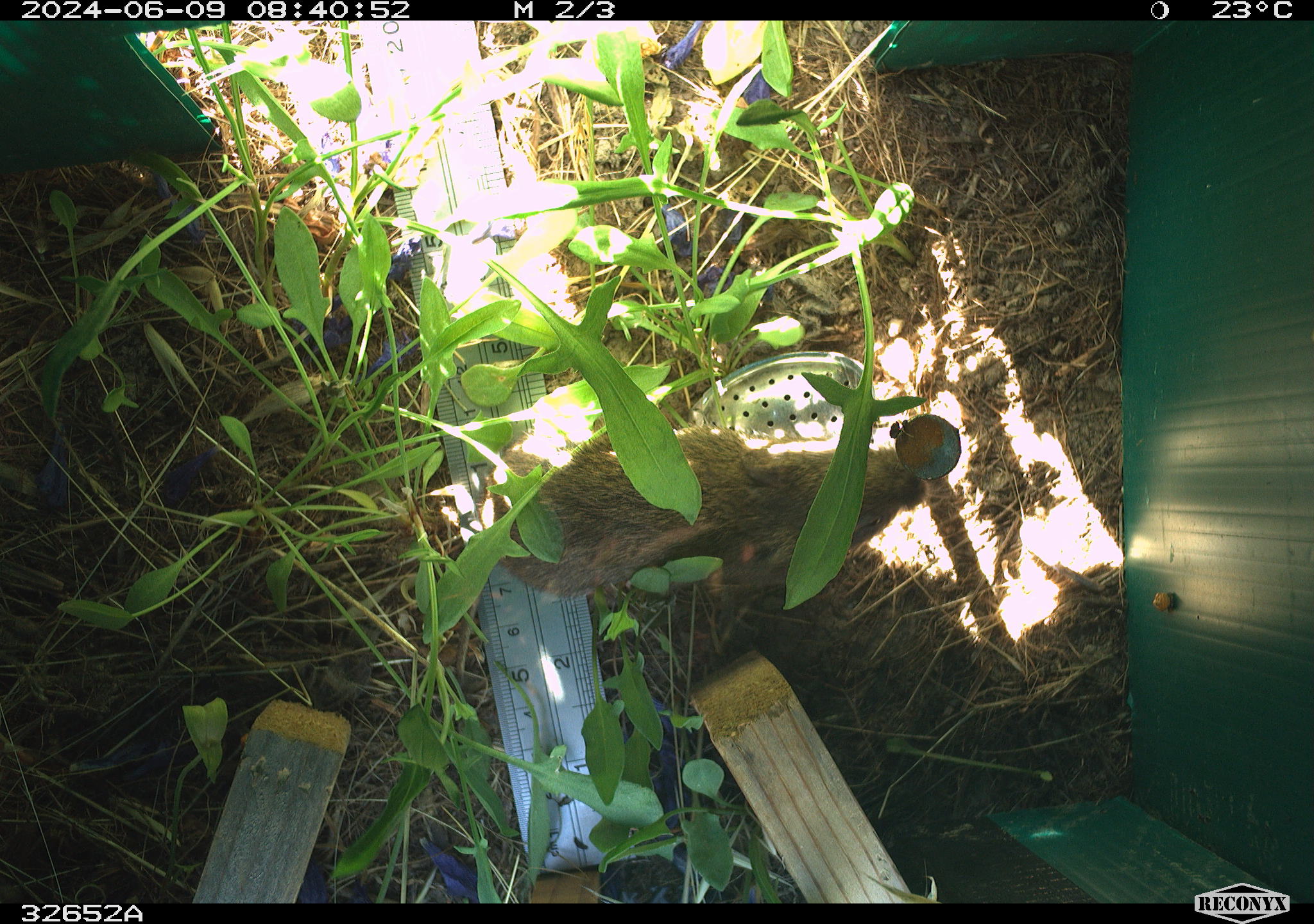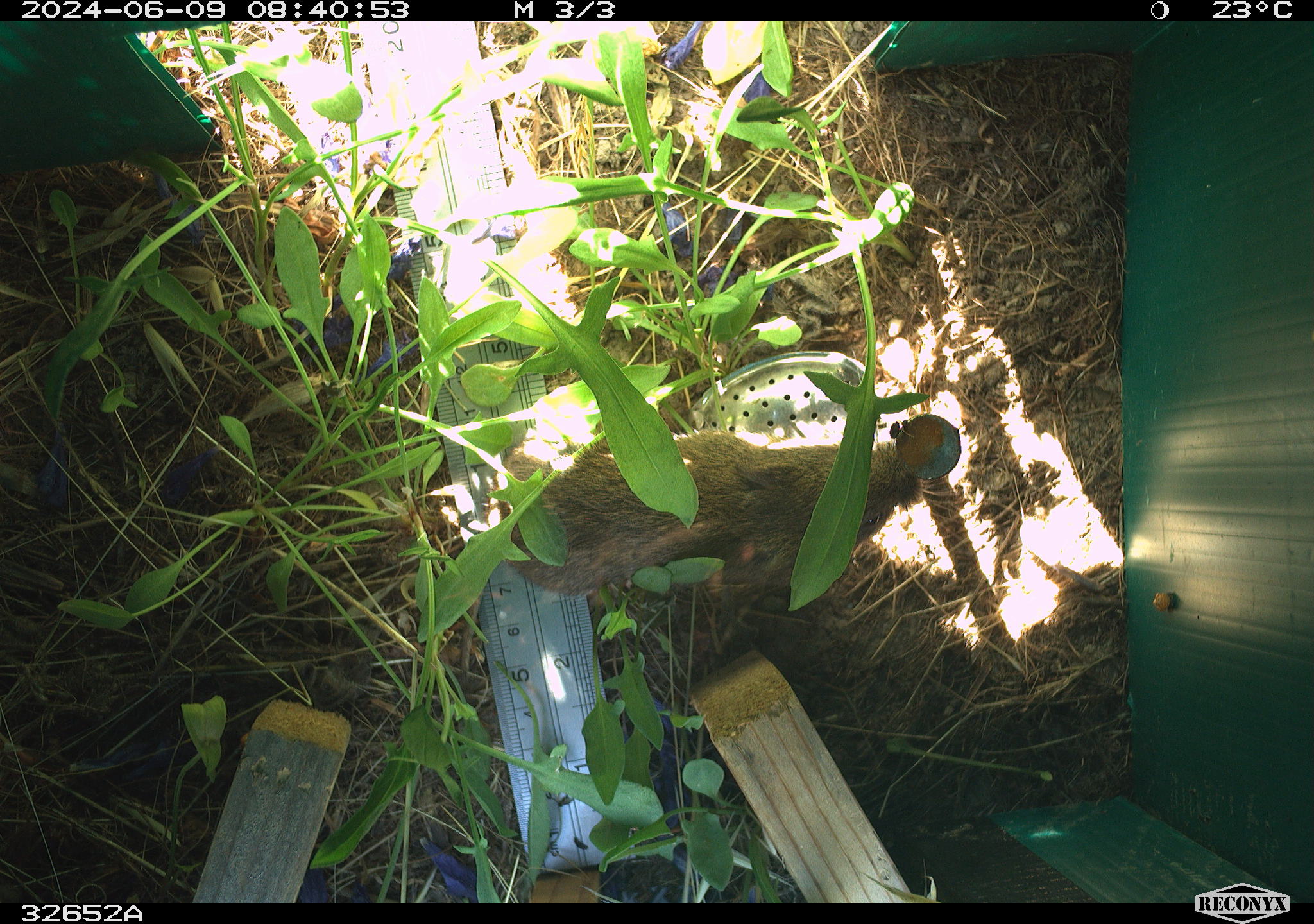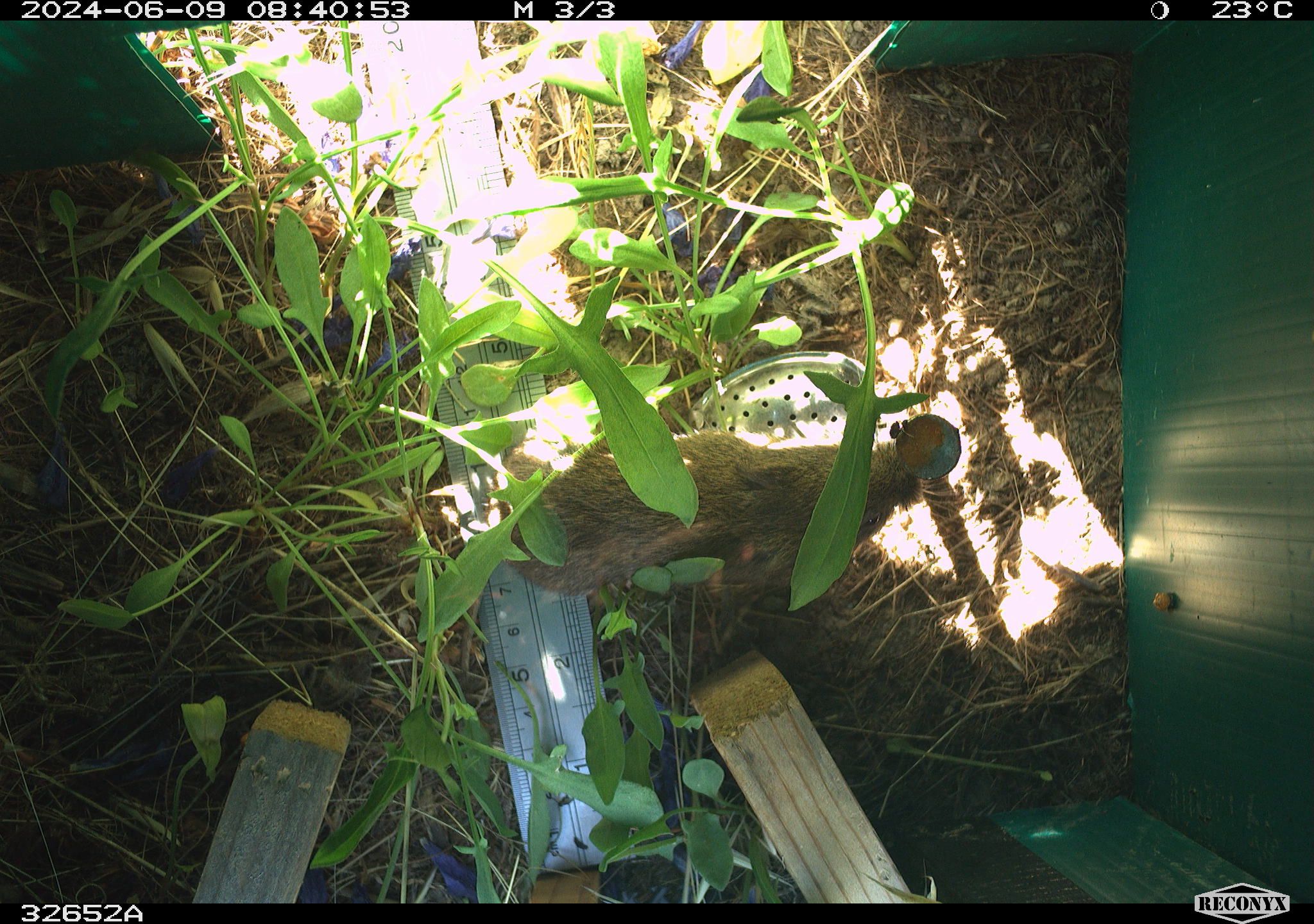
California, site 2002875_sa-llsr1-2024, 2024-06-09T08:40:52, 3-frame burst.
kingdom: Animalia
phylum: Chordata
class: Mammalia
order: Rodentia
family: Cricetidae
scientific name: Arvicolinae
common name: voles, lemmings, and muskrats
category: arvicolinae subfamily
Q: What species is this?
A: Arvicolinae subfamily (voles, lemmings, and muskrats) (Arvicolinae).